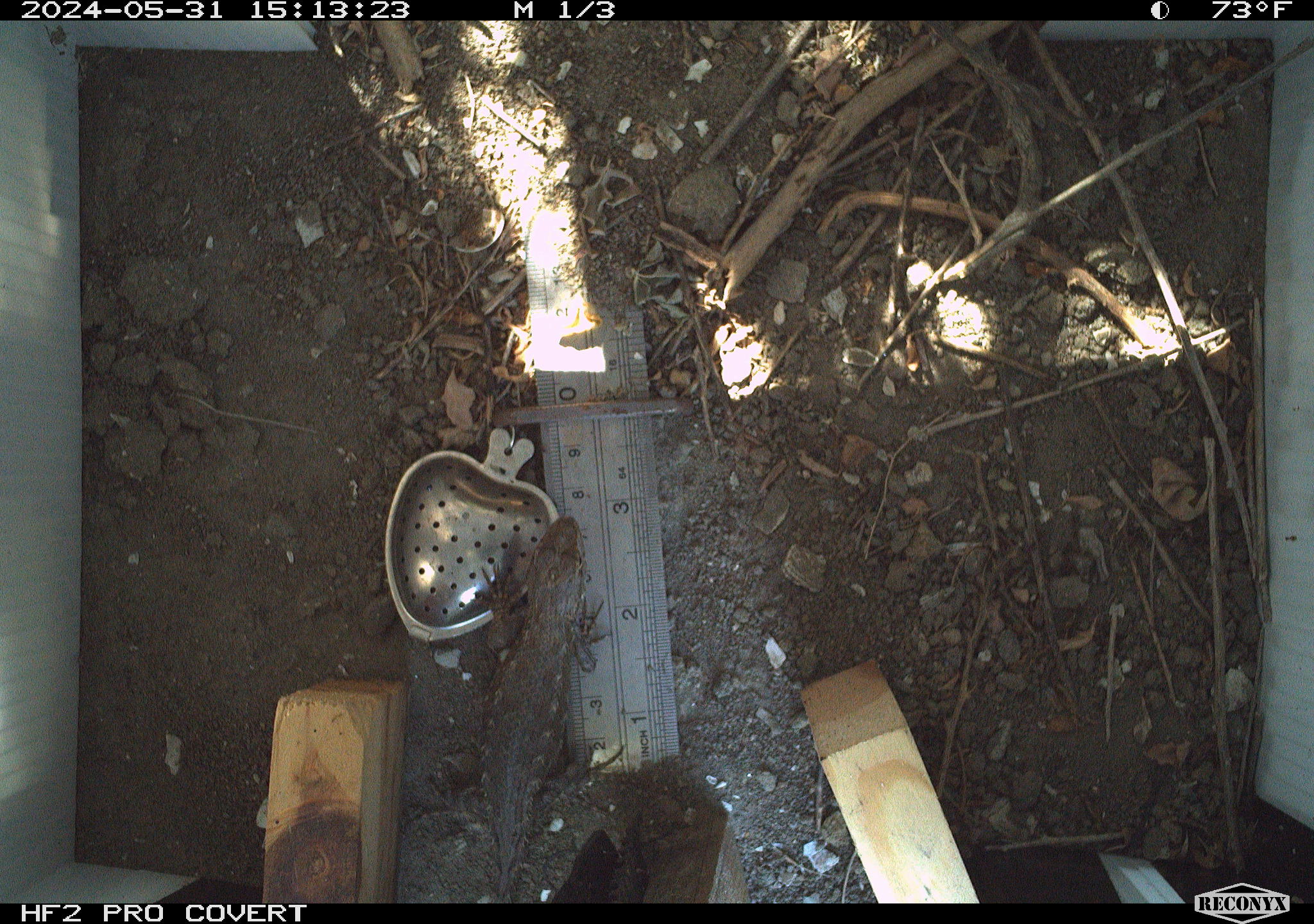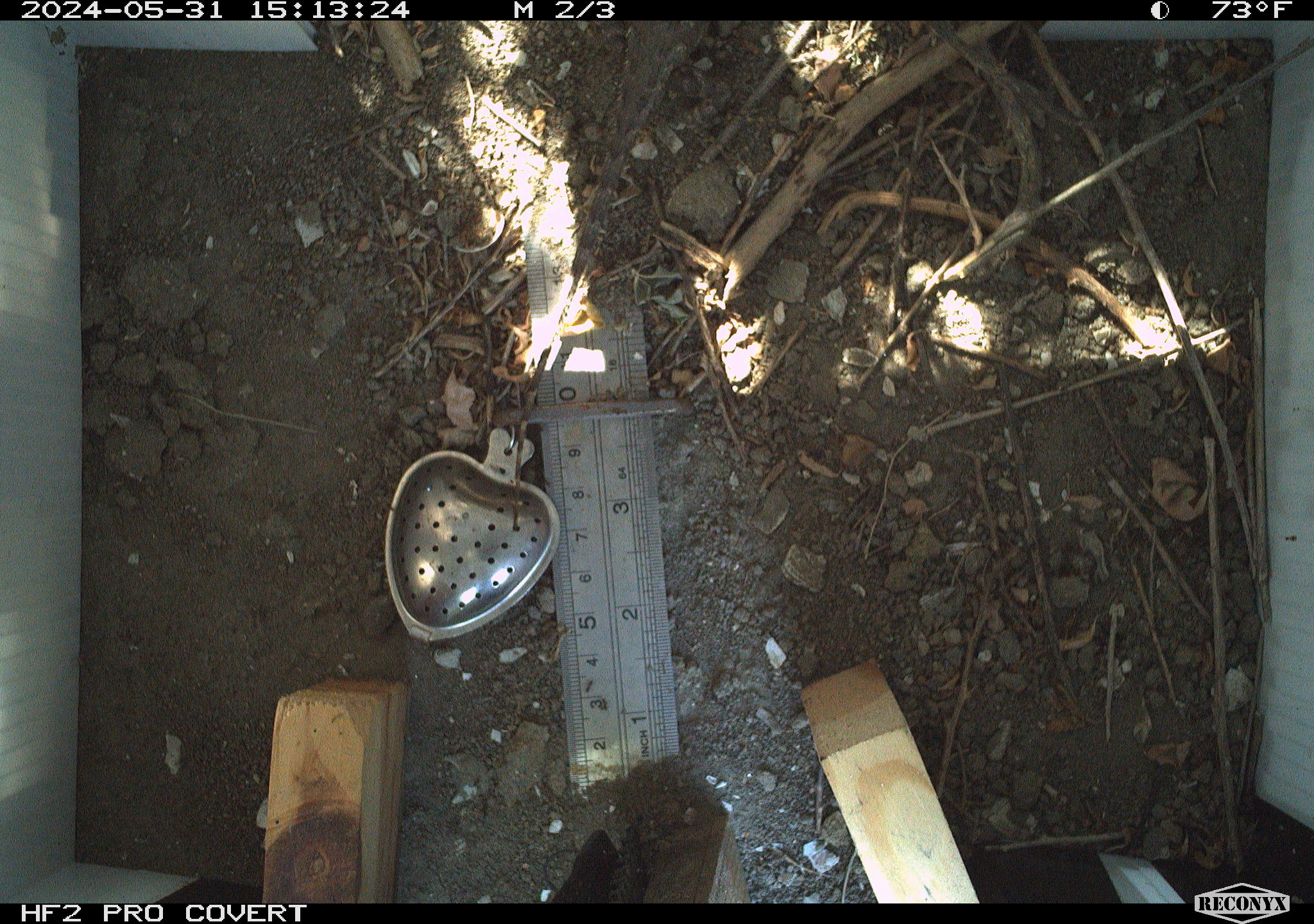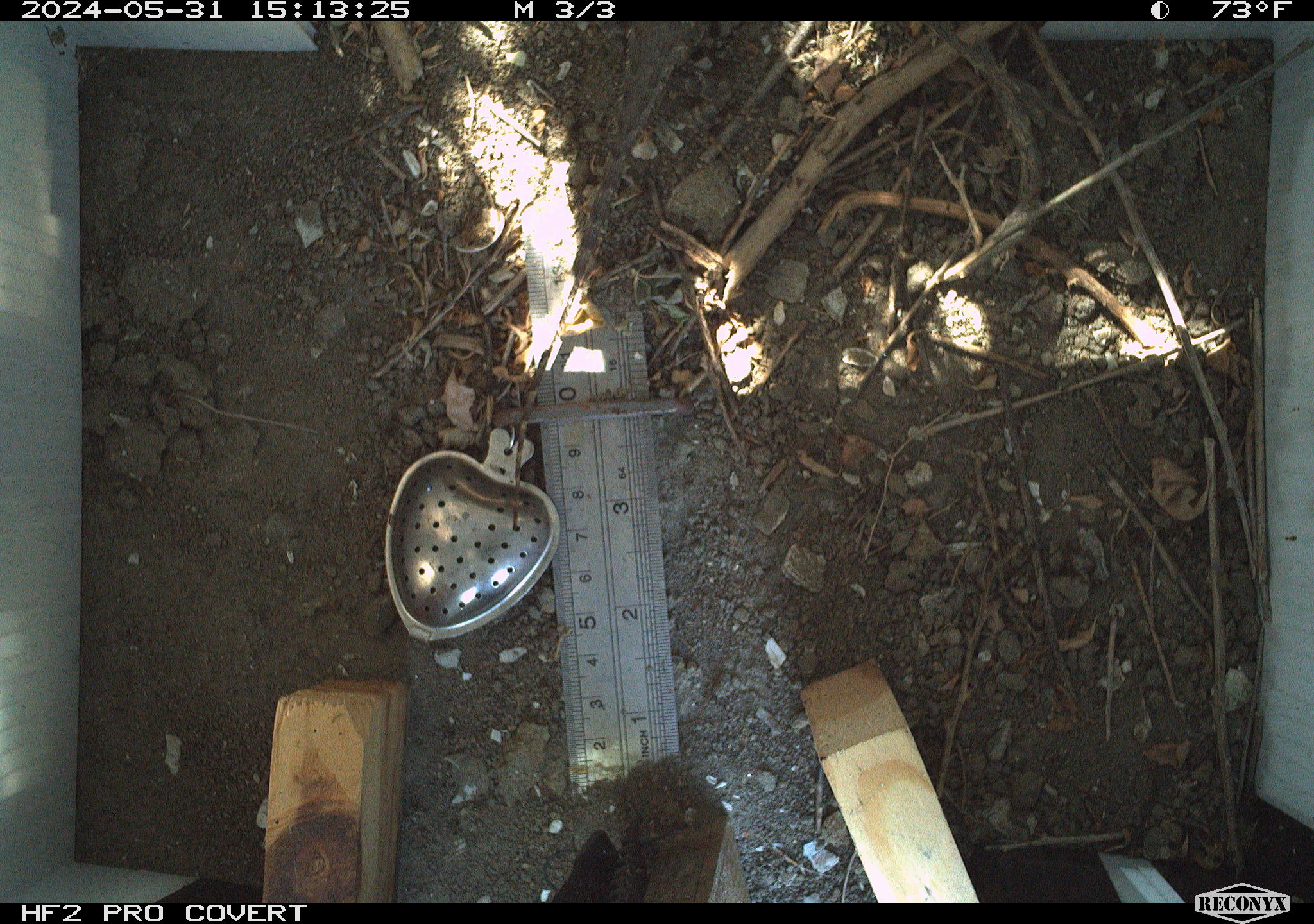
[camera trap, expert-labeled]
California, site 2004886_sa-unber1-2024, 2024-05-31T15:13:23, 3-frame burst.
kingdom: Animalia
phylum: Chordata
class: Reptilia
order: Squamata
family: Phrynosomatidae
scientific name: Phrynosomatidae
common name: phrynosomatid lizards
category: phrynosomatidae family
Phrynosomatidae family (phrynosomatid lizards) (Phrynosomatidae).